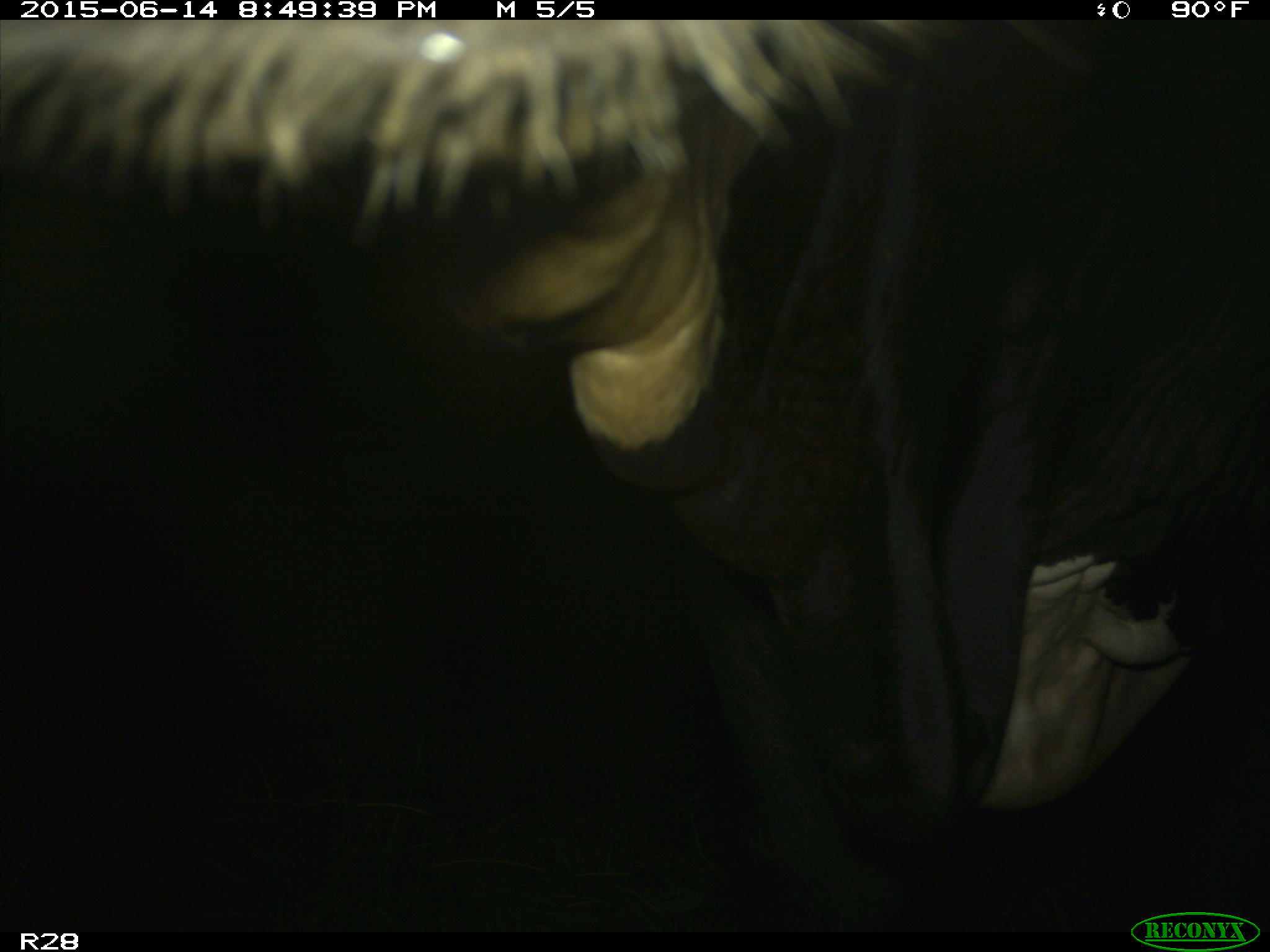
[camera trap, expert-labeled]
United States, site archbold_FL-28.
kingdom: Animalia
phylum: Chordata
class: Mammalia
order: Artiodactyla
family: Bovidae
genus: Bos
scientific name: Bos taurus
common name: domestic cow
Bos taurus (domestic cow).